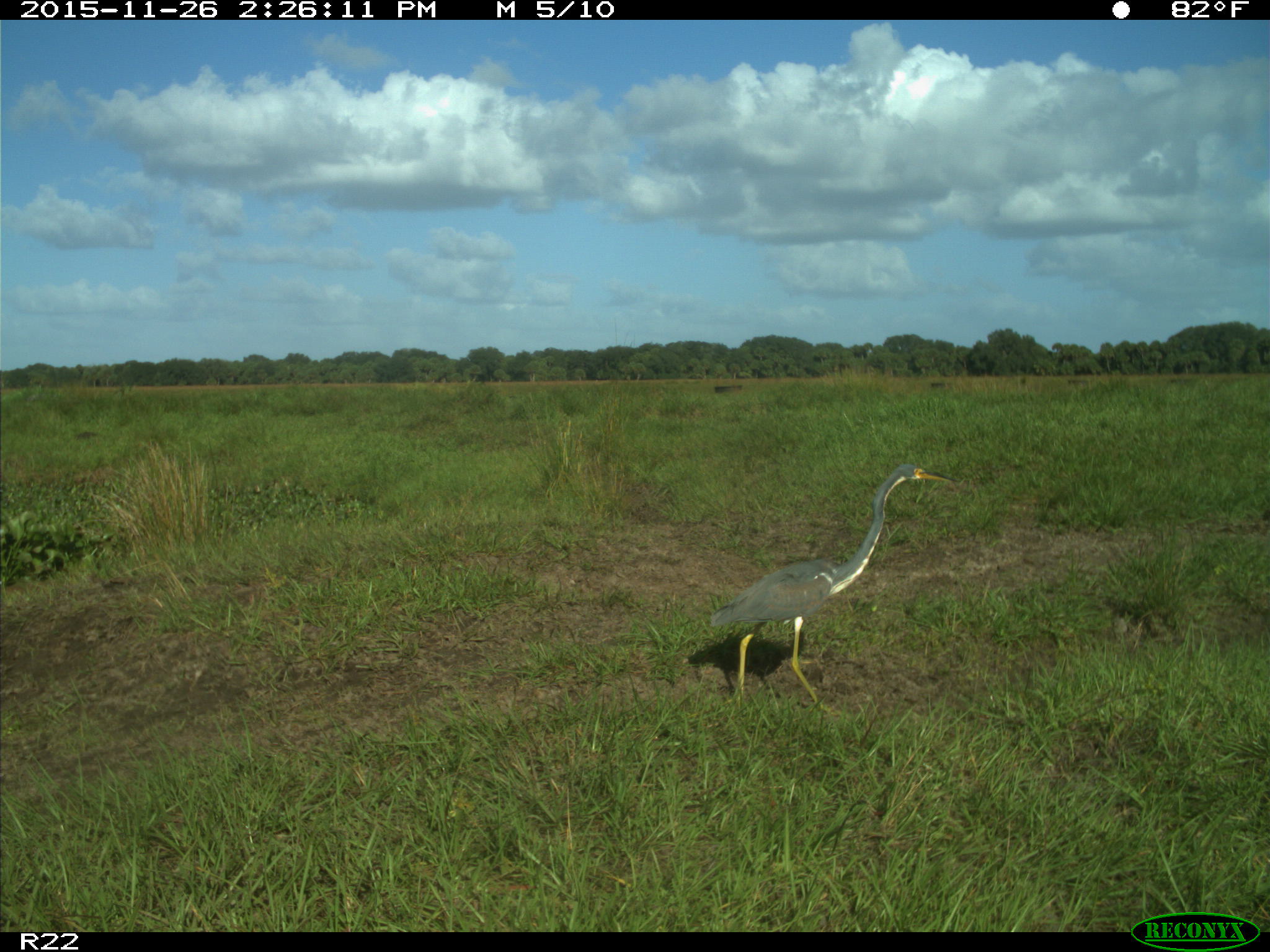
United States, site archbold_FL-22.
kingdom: Animalia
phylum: Chordata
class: Aves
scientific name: Aves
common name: birds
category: unidentified bird